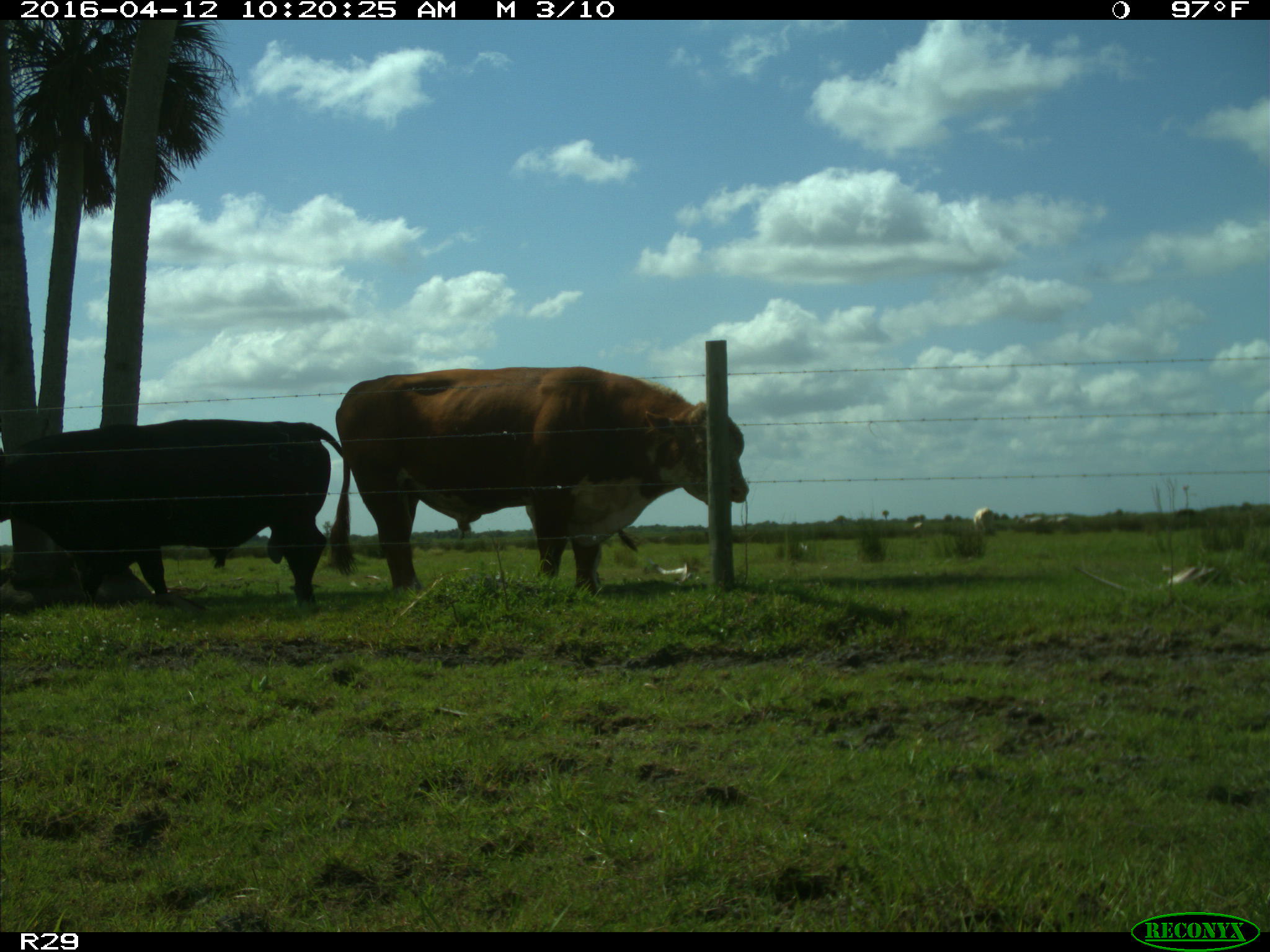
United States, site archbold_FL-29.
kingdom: Animalia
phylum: Chordata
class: Mammalia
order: Artiodactyla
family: Bovidae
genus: Bos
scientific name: Bos taurus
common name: domestic cow